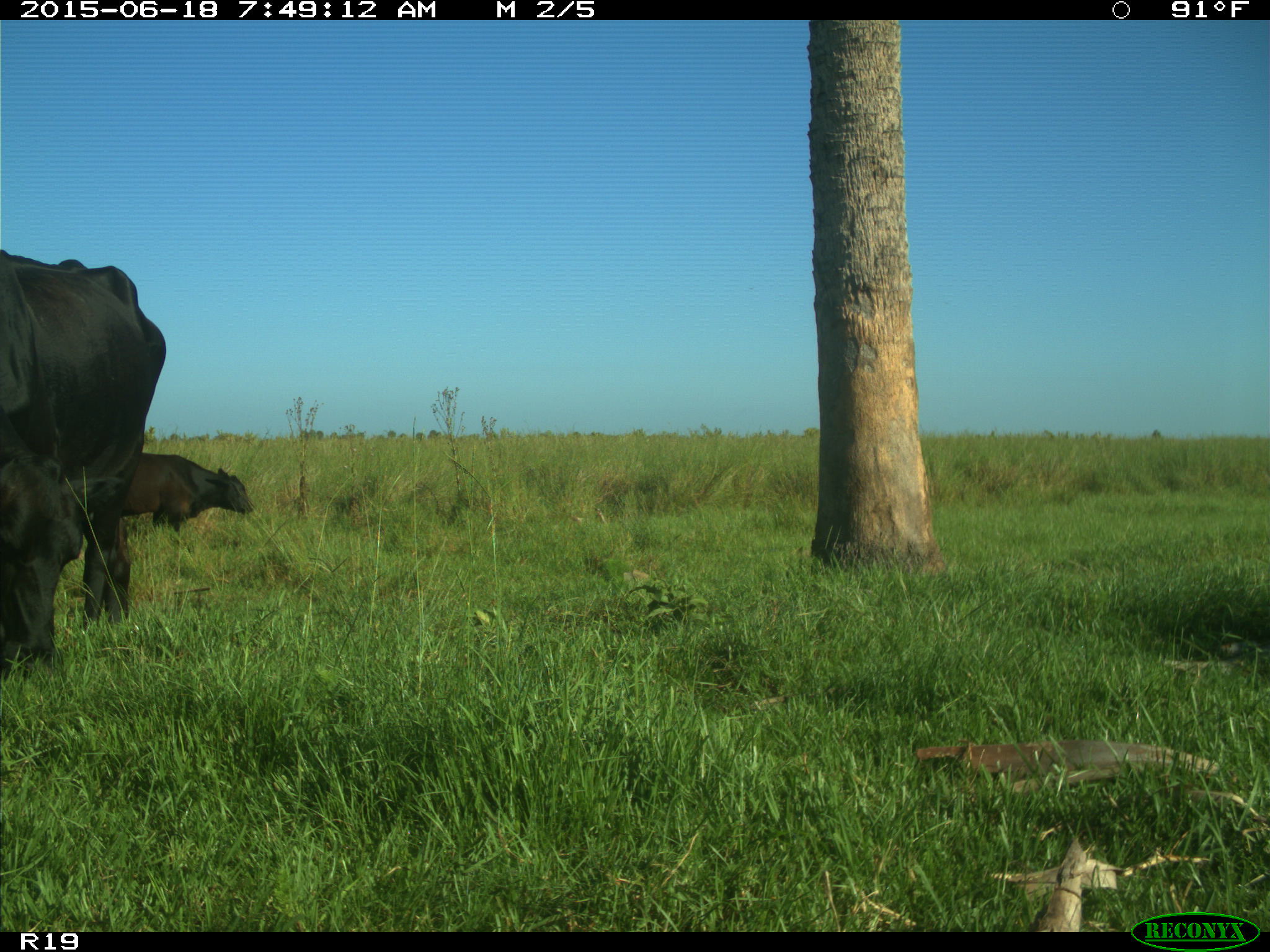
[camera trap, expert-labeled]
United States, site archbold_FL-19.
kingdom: Animalia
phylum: Chordata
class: Mammalia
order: Artiodactyla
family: Bovidae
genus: Bos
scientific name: Bos taurus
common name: domestic cow